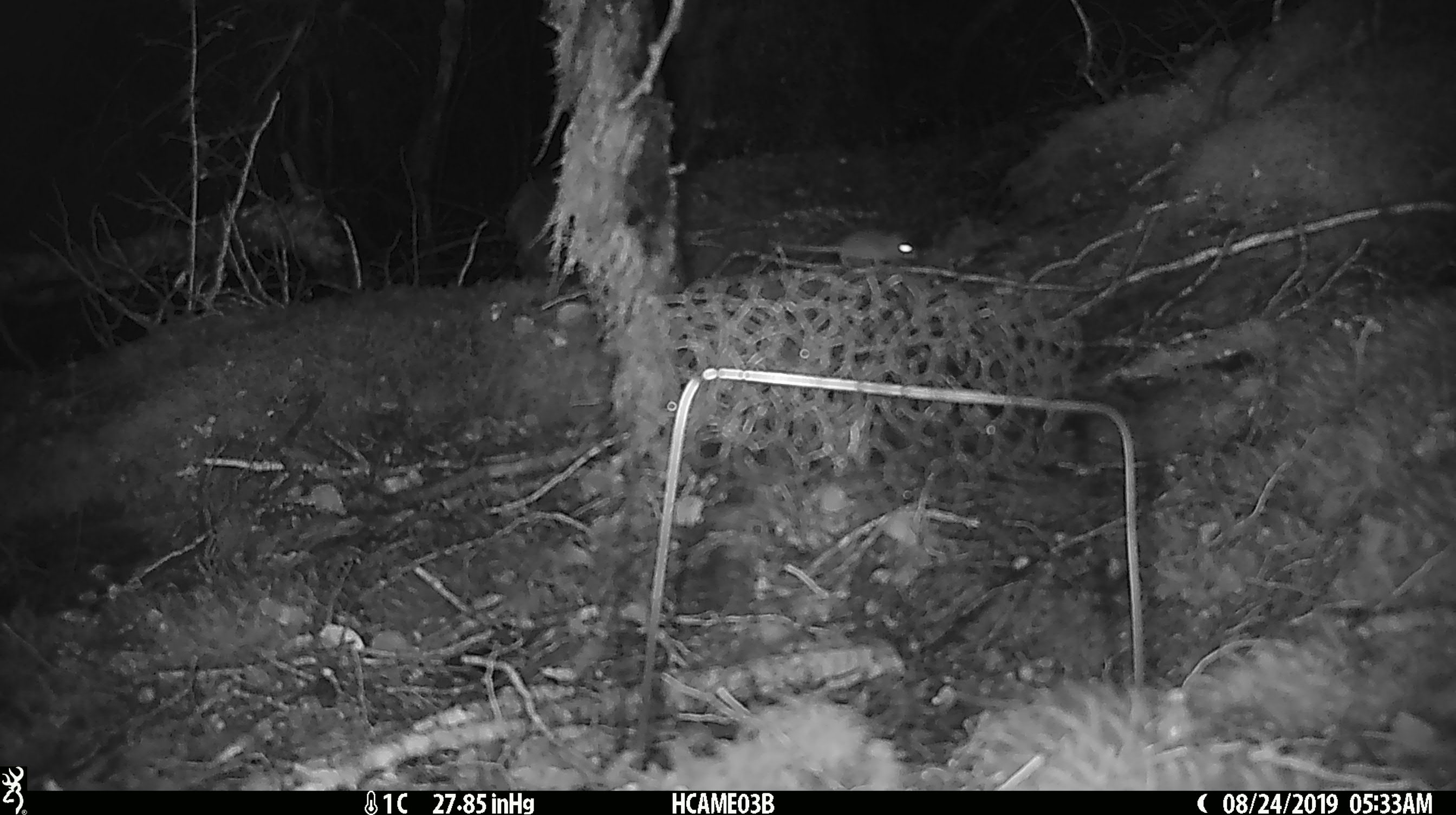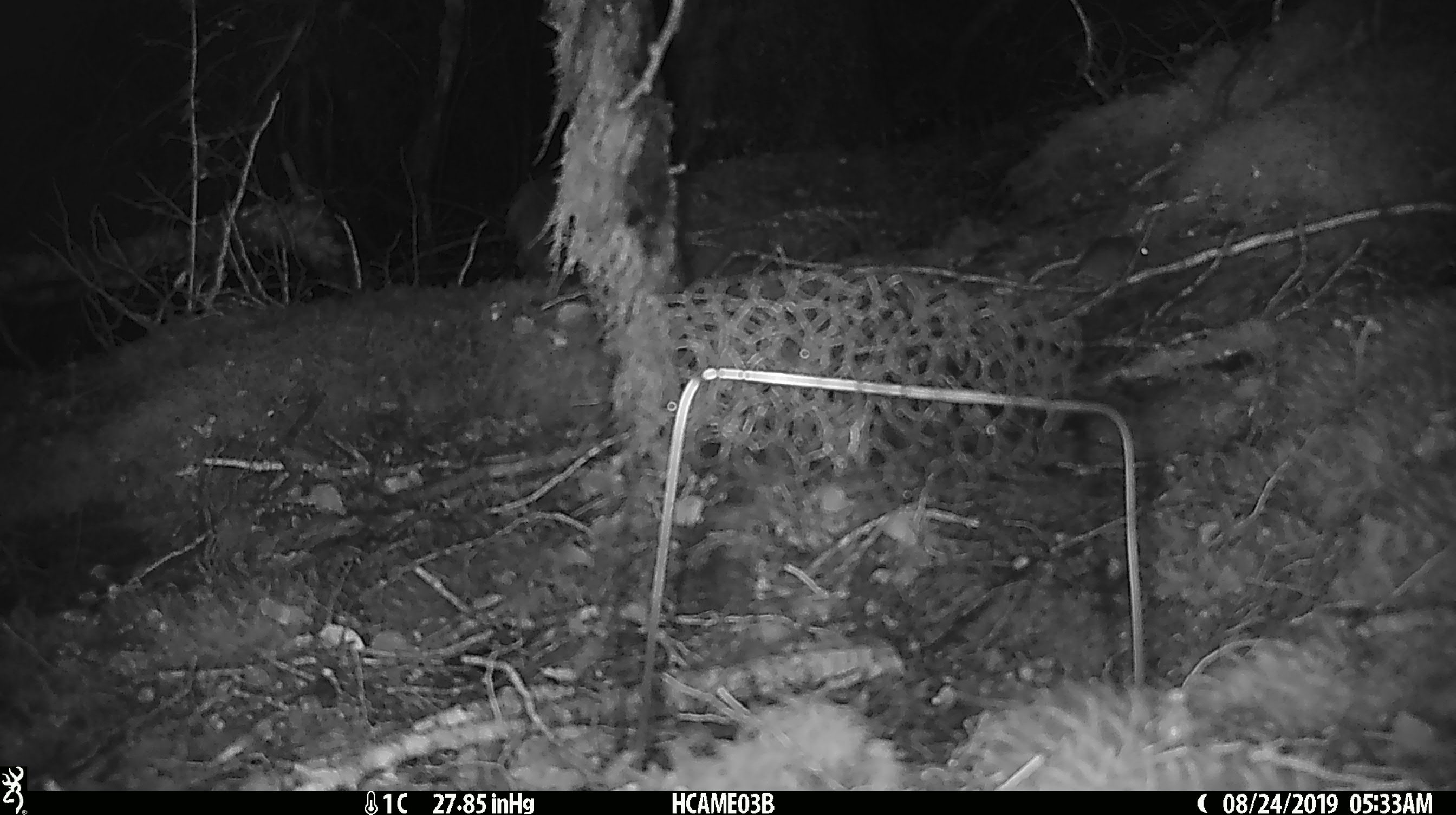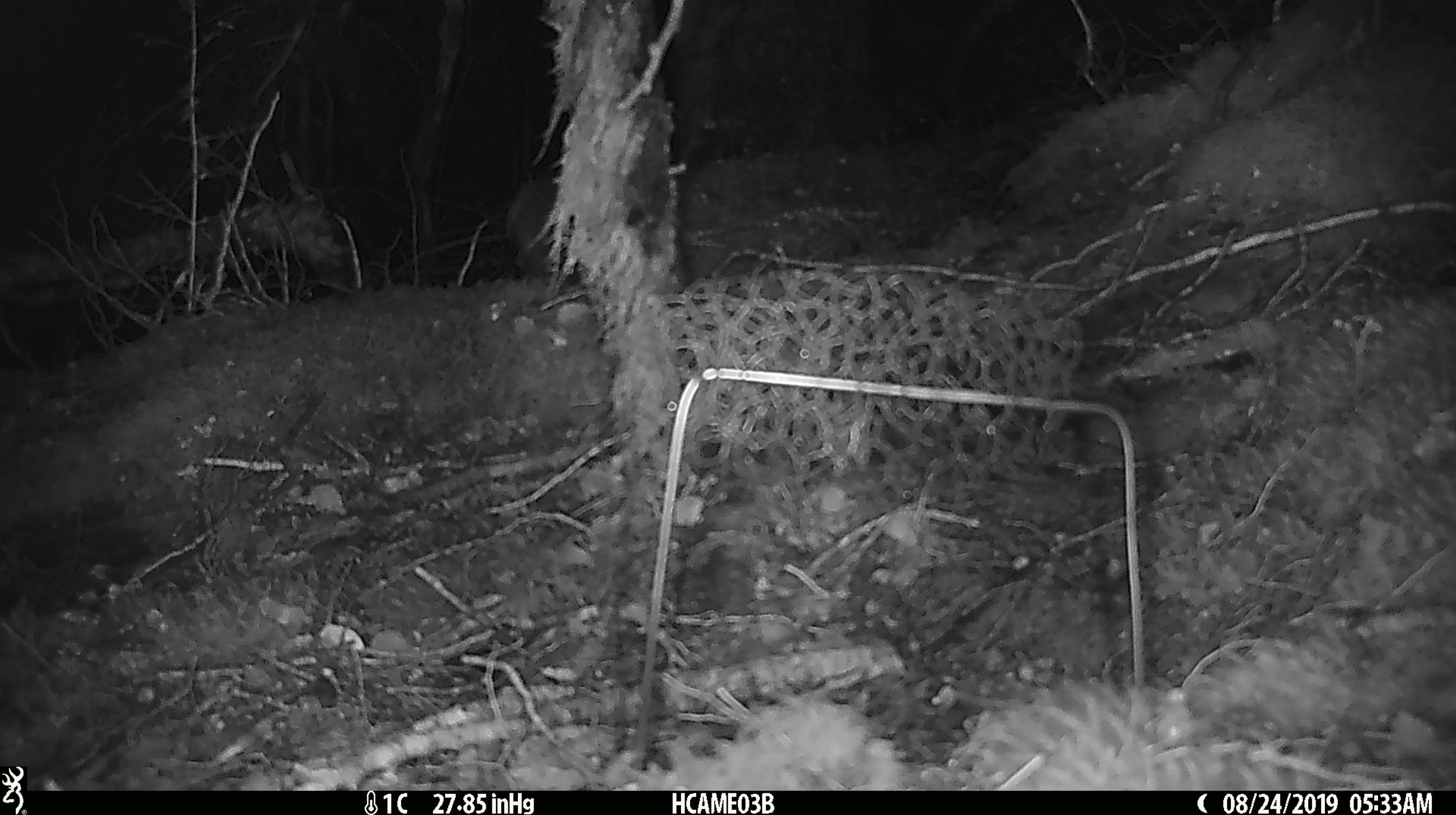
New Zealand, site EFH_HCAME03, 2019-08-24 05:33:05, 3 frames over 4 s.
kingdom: Animalia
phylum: Chordata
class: Mammalia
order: Rodentia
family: Muridae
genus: Mus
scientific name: Mus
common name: mouse